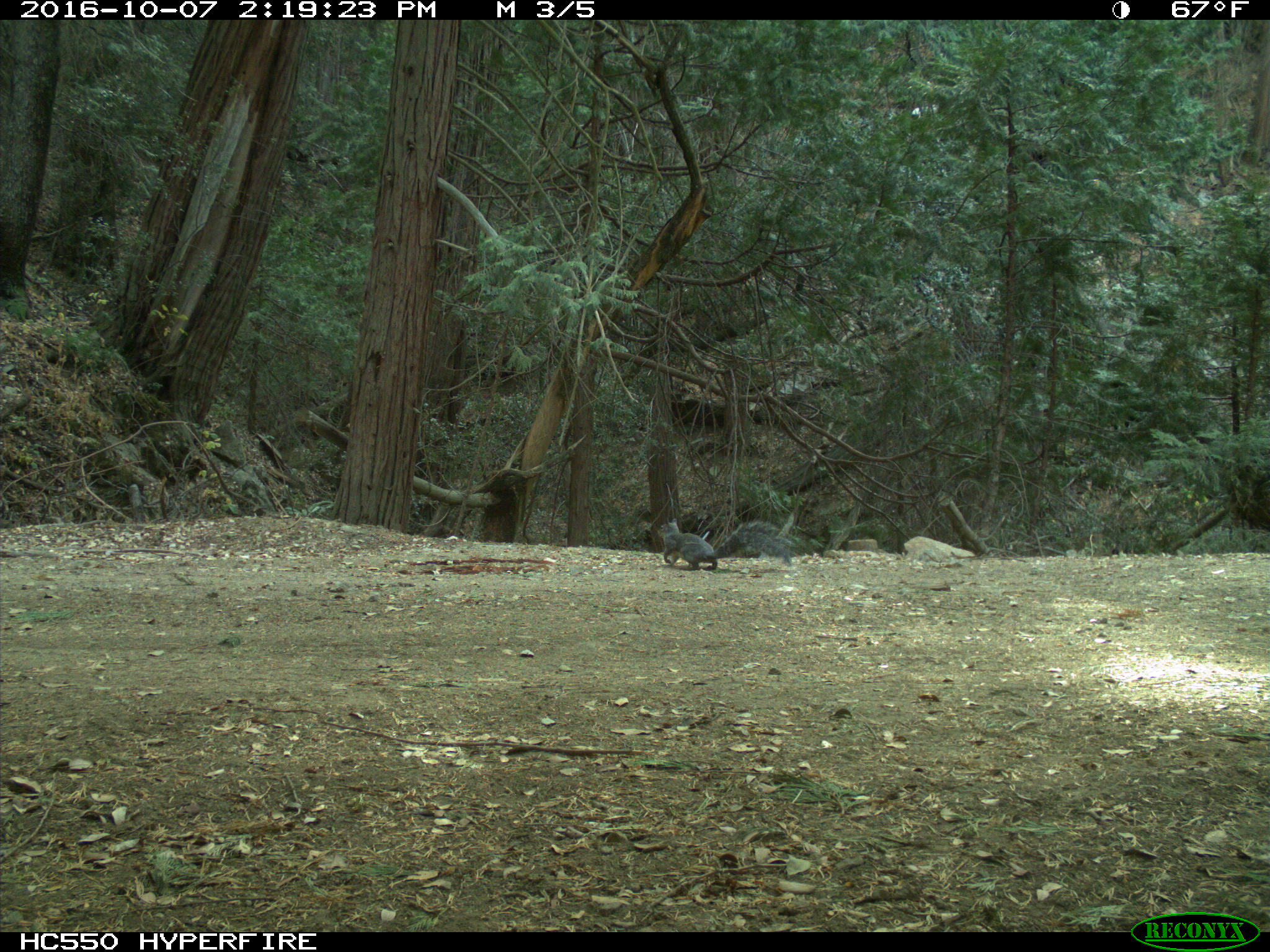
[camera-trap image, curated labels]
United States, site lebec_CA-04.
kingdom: Animalia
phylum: Chordata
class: Mammalia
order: Rodentia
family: Sciuridae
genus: Sciurus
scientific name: Sciurus carolinensis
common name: eastern gray squirrel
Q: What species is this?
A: Sciurus carolinensis (eastern gray squirrel).